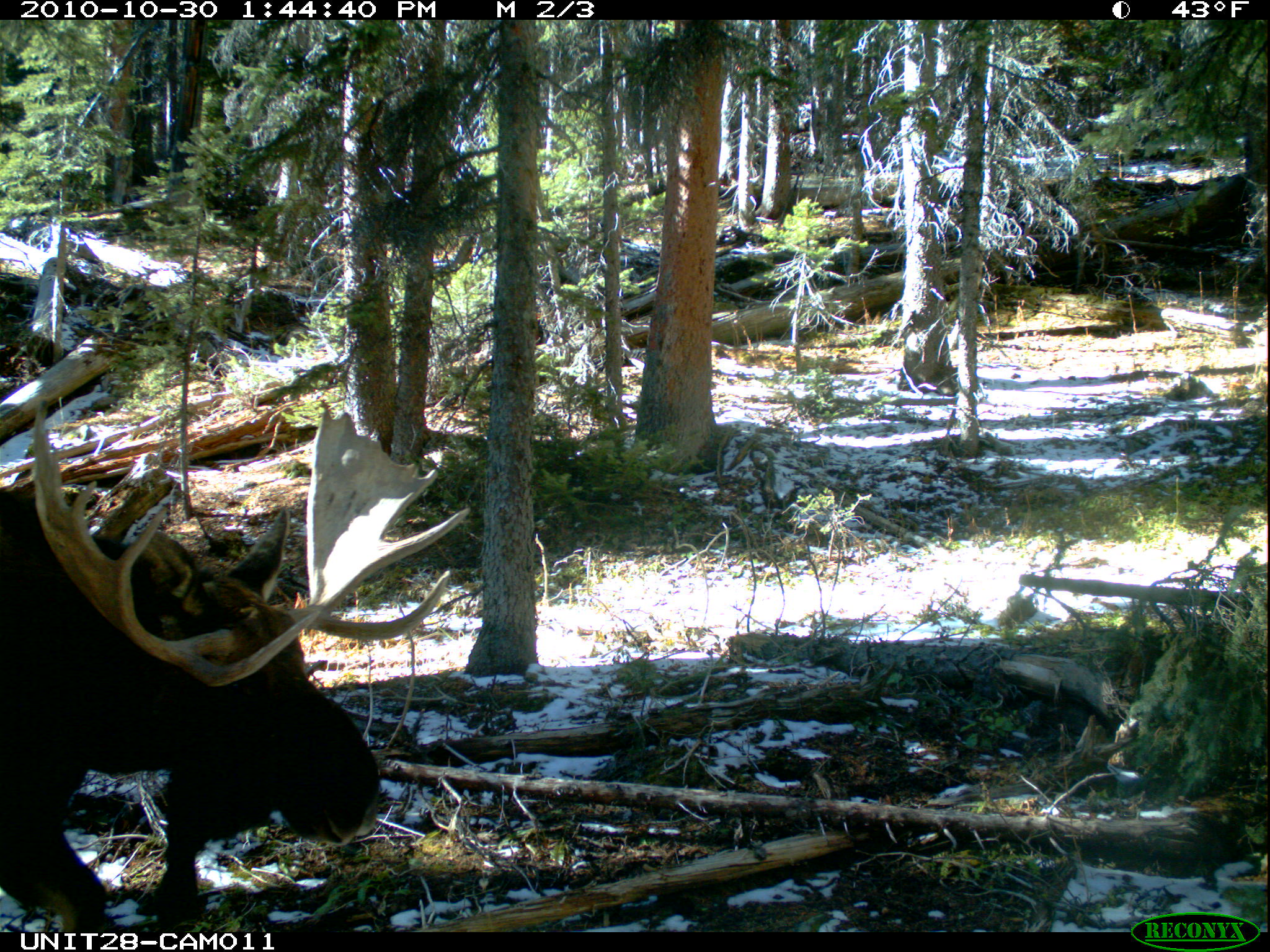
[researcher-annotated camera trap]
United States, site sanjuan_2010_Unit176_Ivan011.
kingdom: Animalia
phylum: Chordata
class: Mammalia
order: Artiodactyla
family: Cervidae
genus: Alces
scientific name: Alces alces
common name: moose